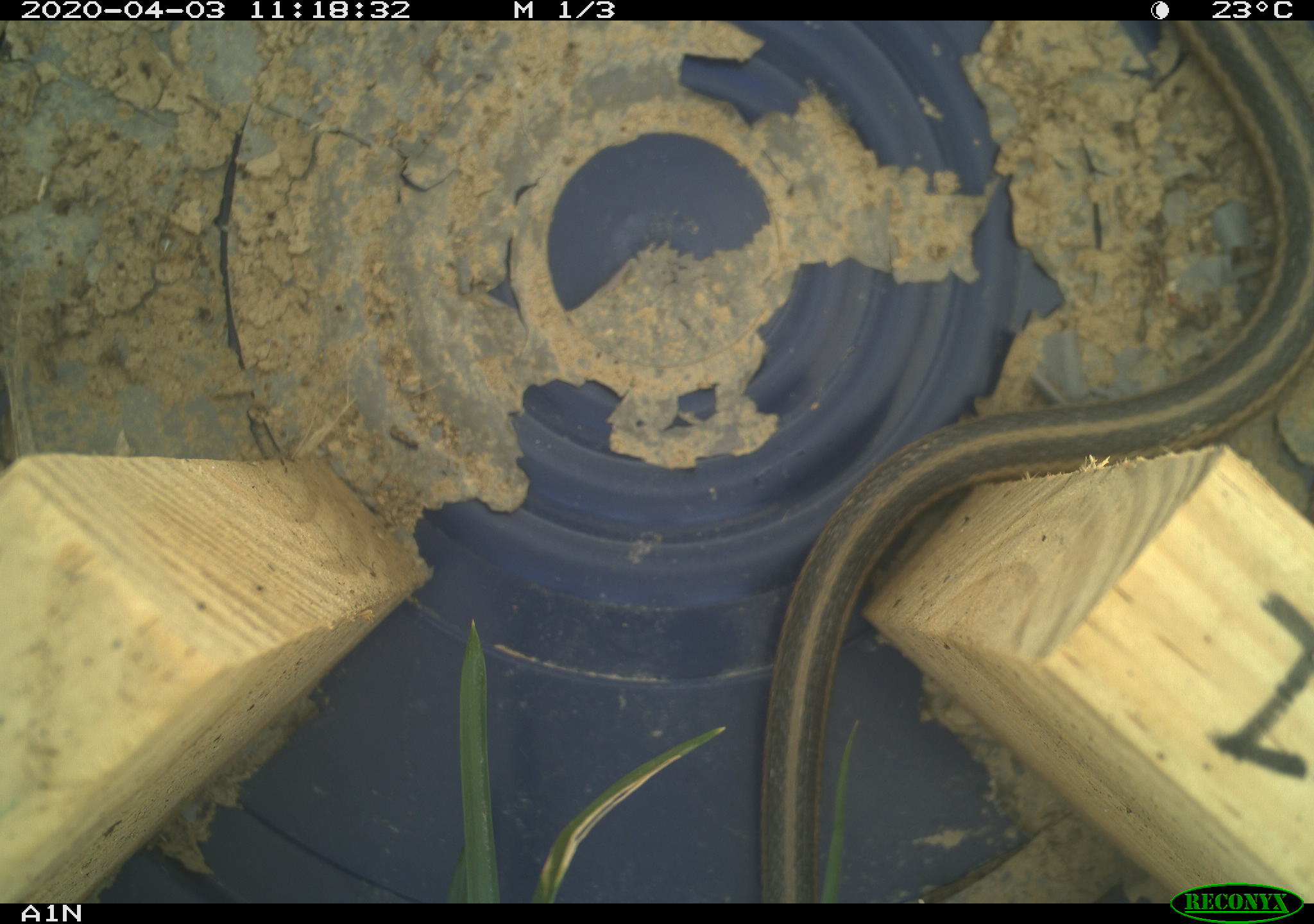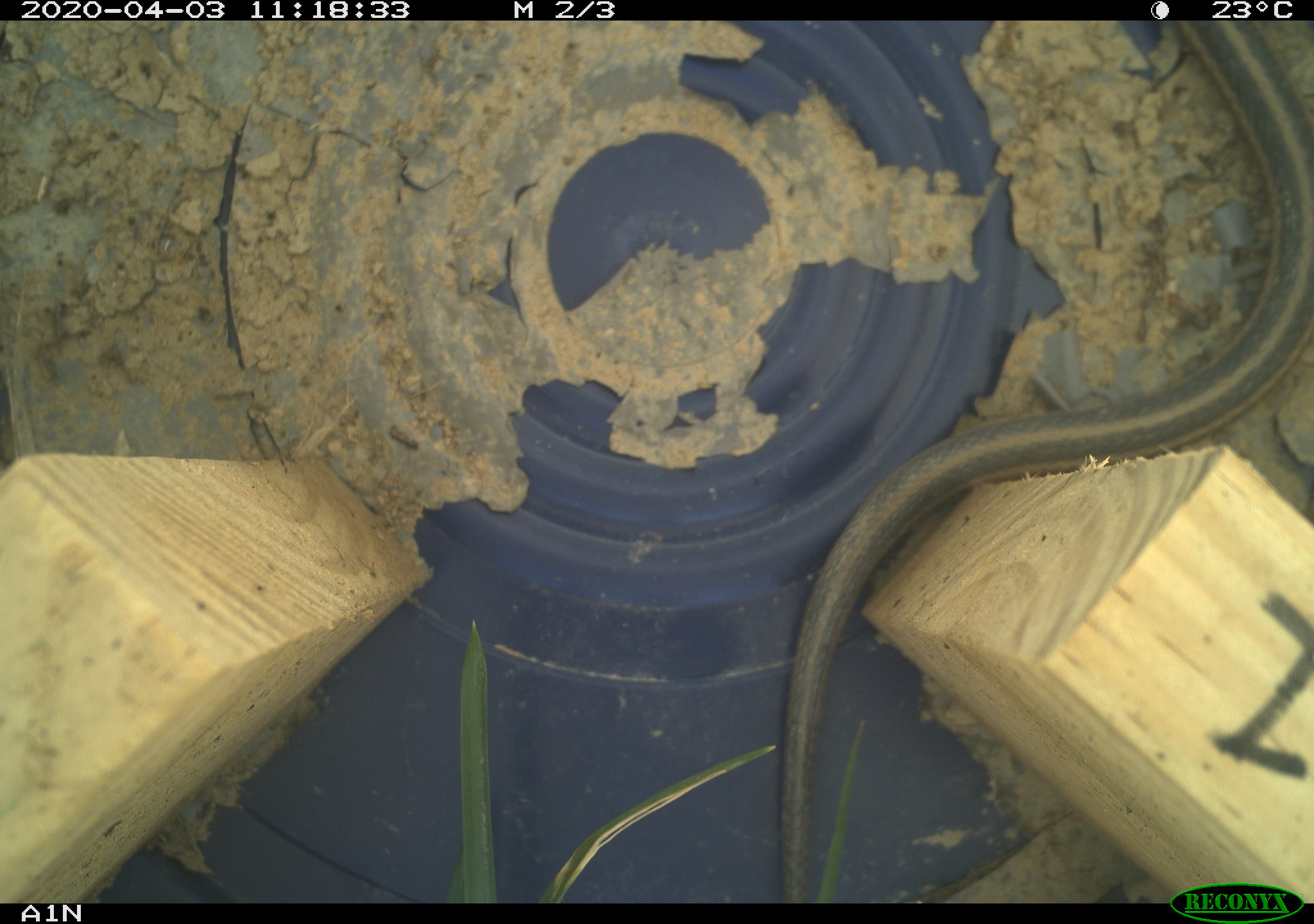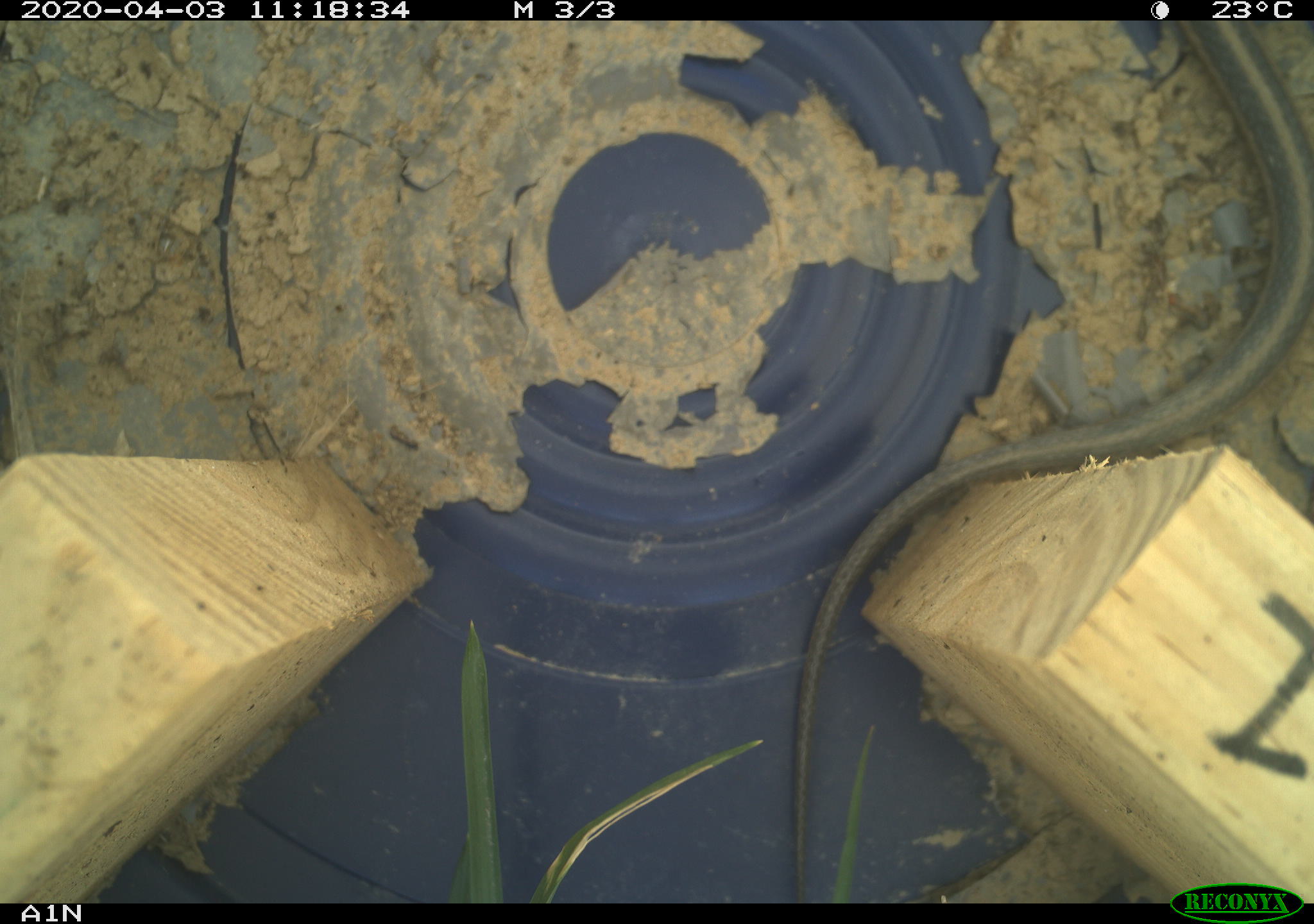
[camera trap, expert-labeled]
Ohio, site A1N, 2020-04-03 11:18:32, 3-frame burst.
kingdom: Animalia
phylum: Chordata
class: Reptilia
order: Squamata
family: Colubridae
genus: Thamnophis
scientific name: Thamnophis sirtalis sirtalis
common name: eastern gartersnake